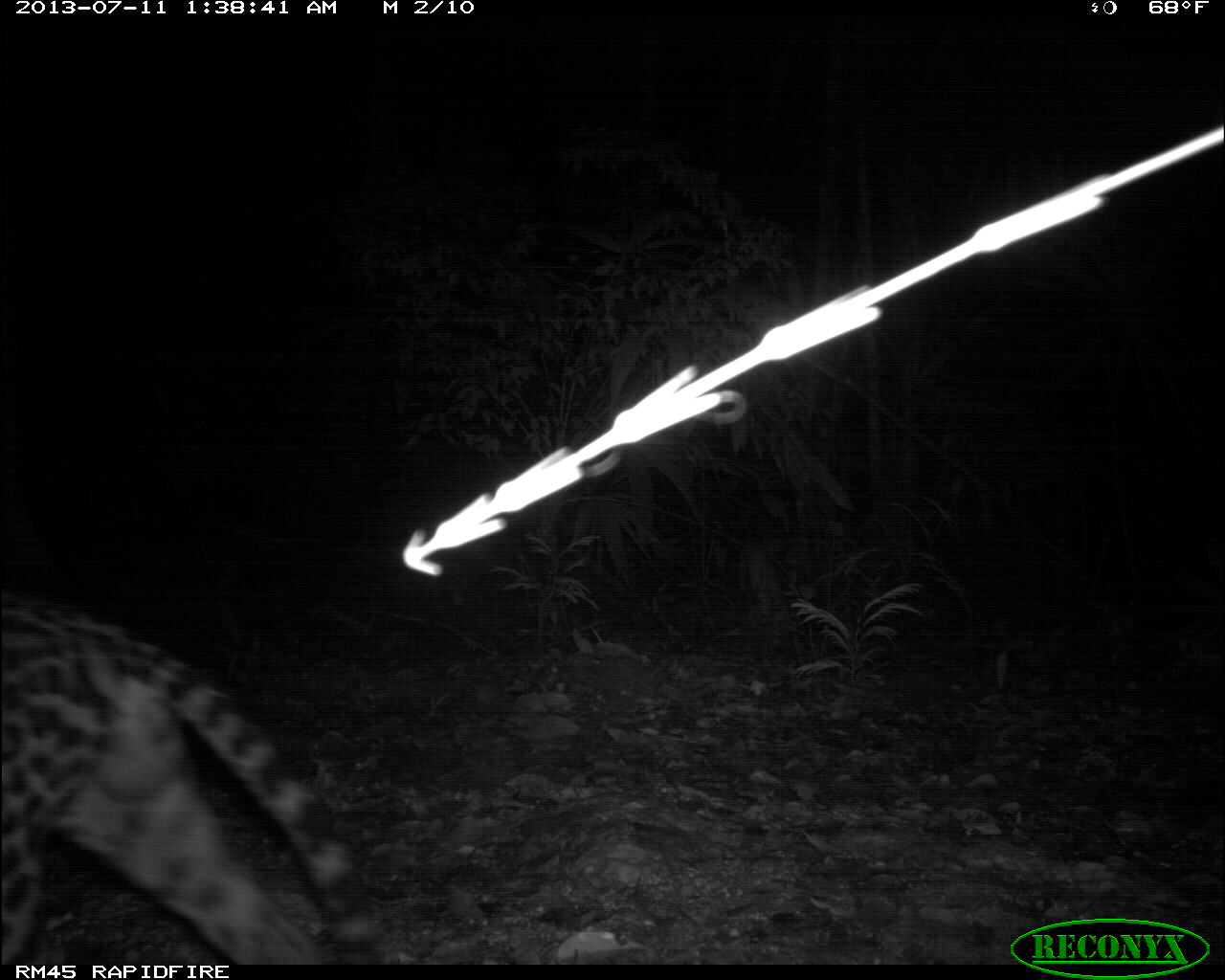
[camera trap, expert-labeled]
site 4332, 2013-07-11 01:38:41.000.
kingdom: Animalia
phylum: Chordata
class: Mammalia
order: Carnivora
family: Felidae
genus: Leopardus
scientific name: Leopardus pardalis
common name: ocelot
Leopardus pardalis (ocelot), count 1, sex male.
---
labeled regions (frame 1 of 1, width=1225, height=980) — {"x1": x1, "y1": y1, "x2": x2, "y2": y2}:
leopardus pardalis: {"x1": 0, "y1": 586, "x2": 384, "y2": 964}